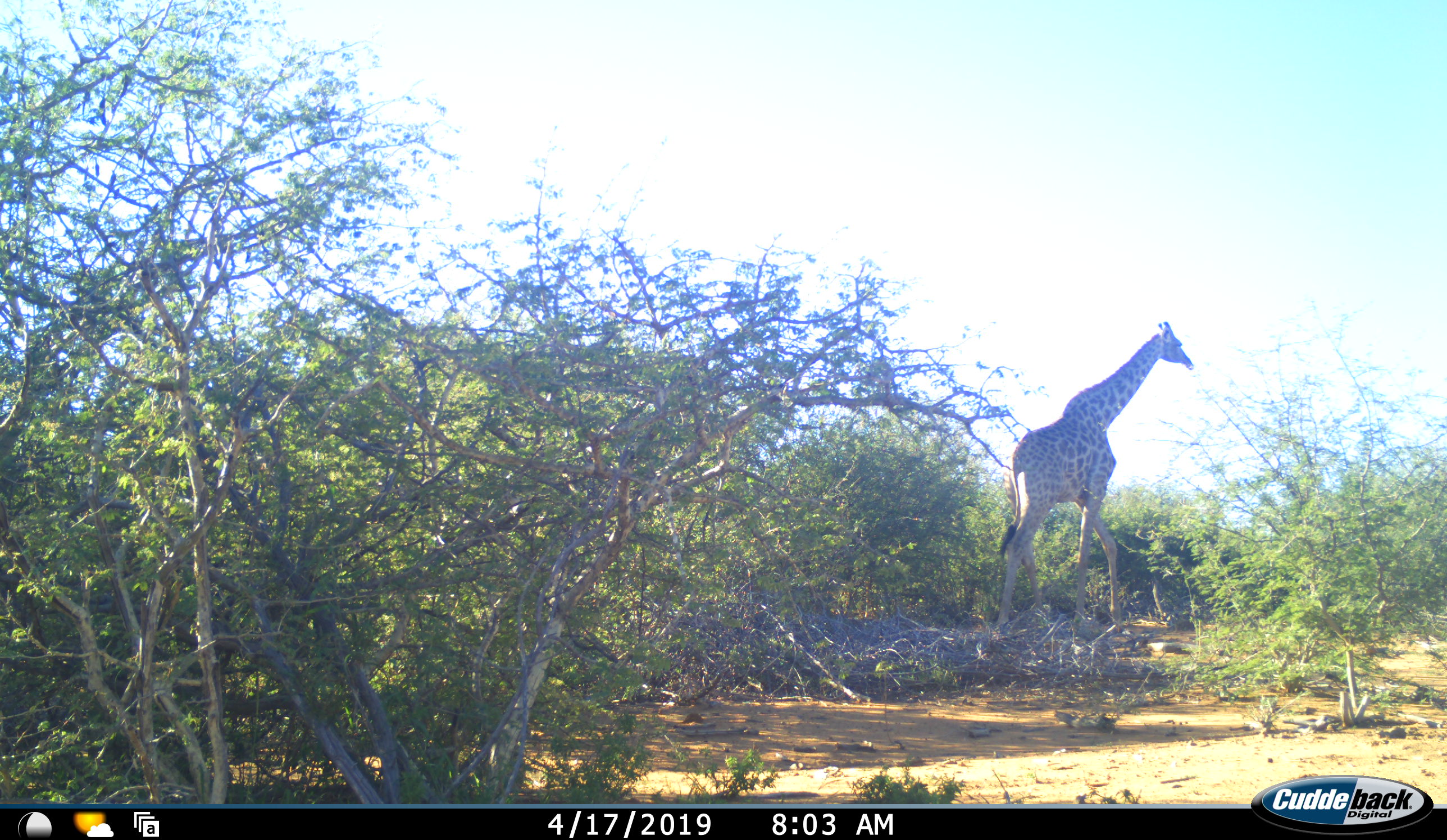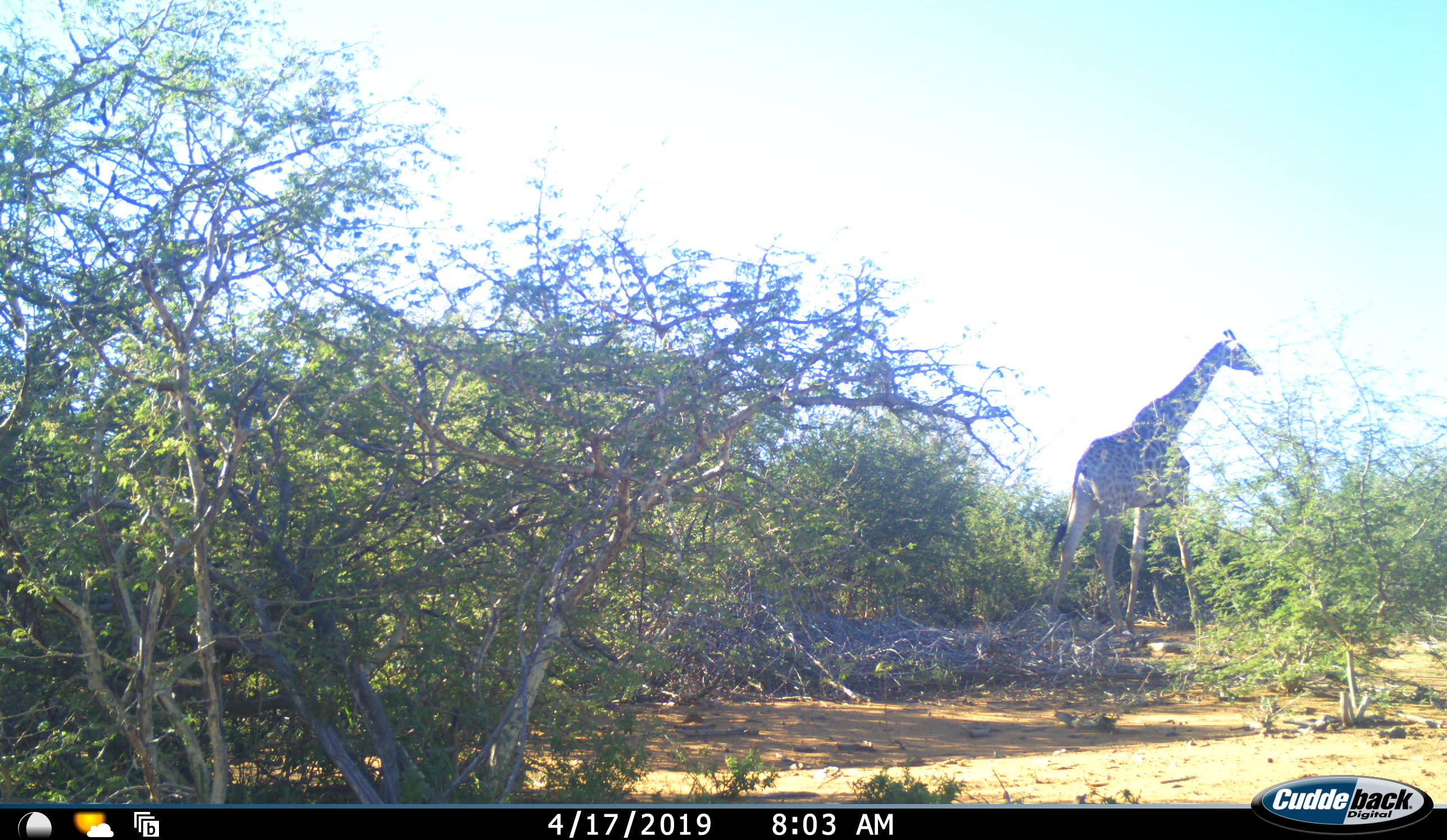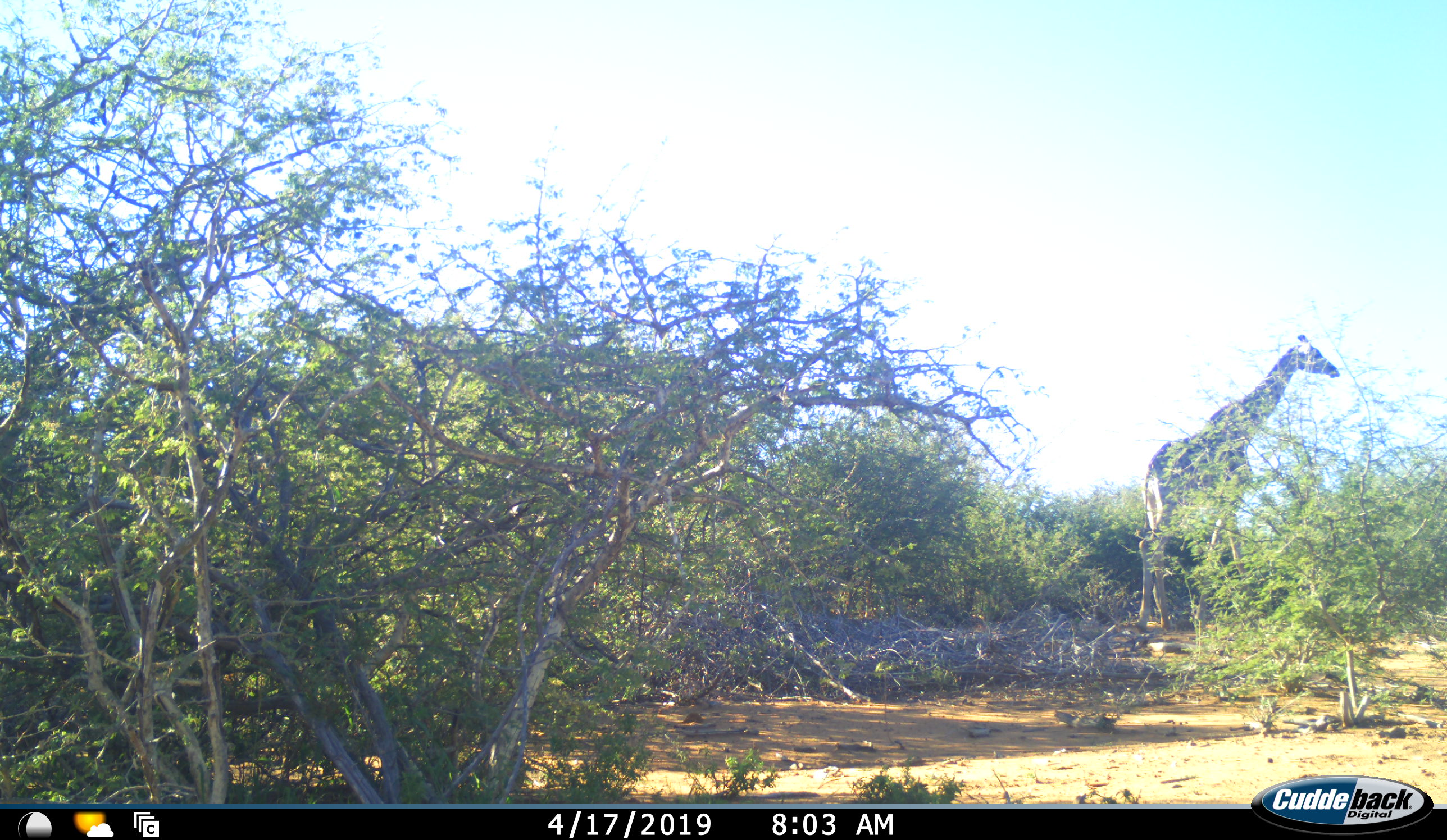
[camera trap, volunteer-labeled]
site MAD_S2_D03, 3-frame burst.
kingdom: Animalia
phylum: Chordata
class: Mammalia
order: Artiodactyla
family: Giraffidae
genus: Giraffa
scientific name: Giraffa camelopardalis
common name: giraffe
Giraffe (Giraffa camelopardalis), count 1. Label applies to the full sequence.